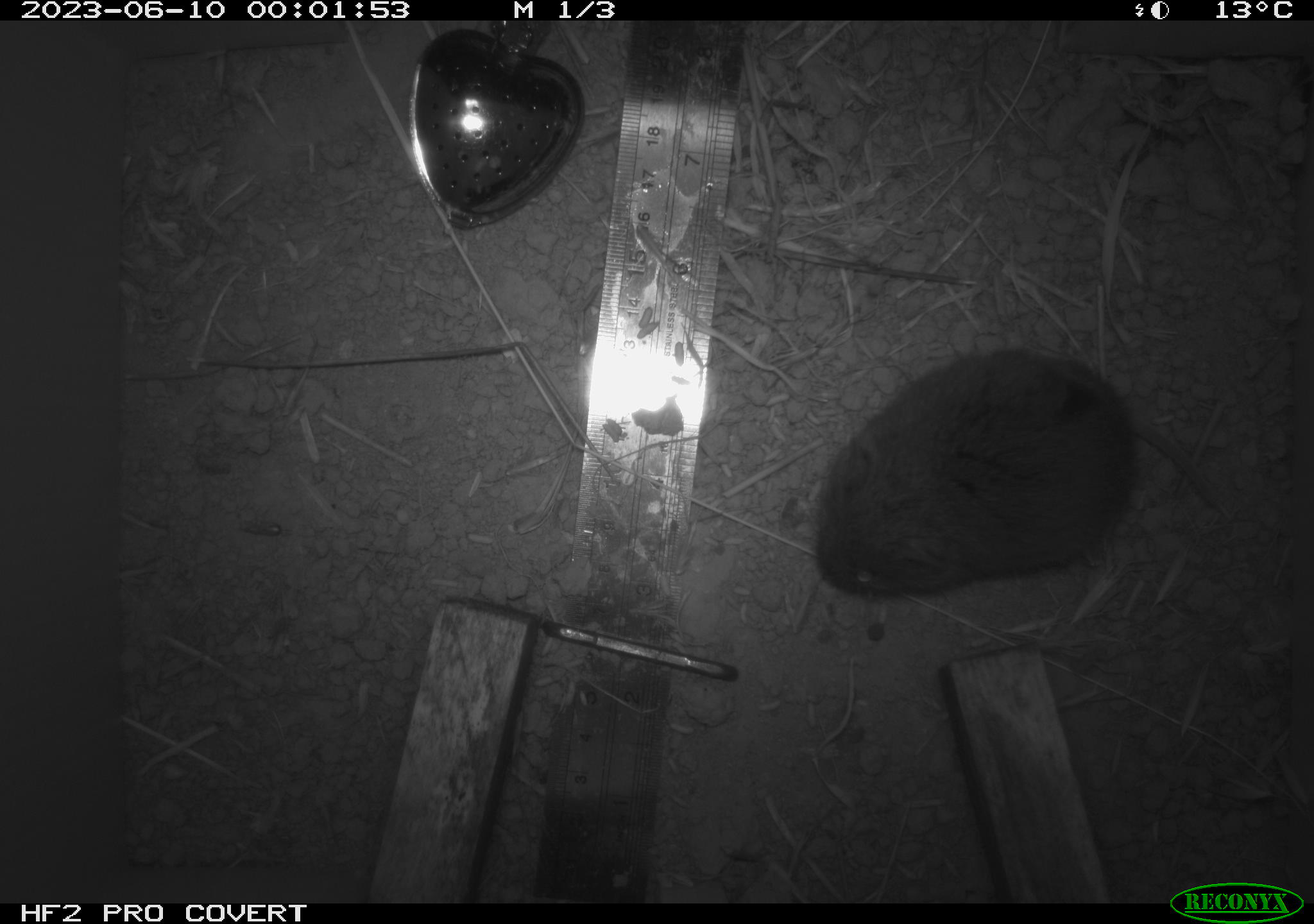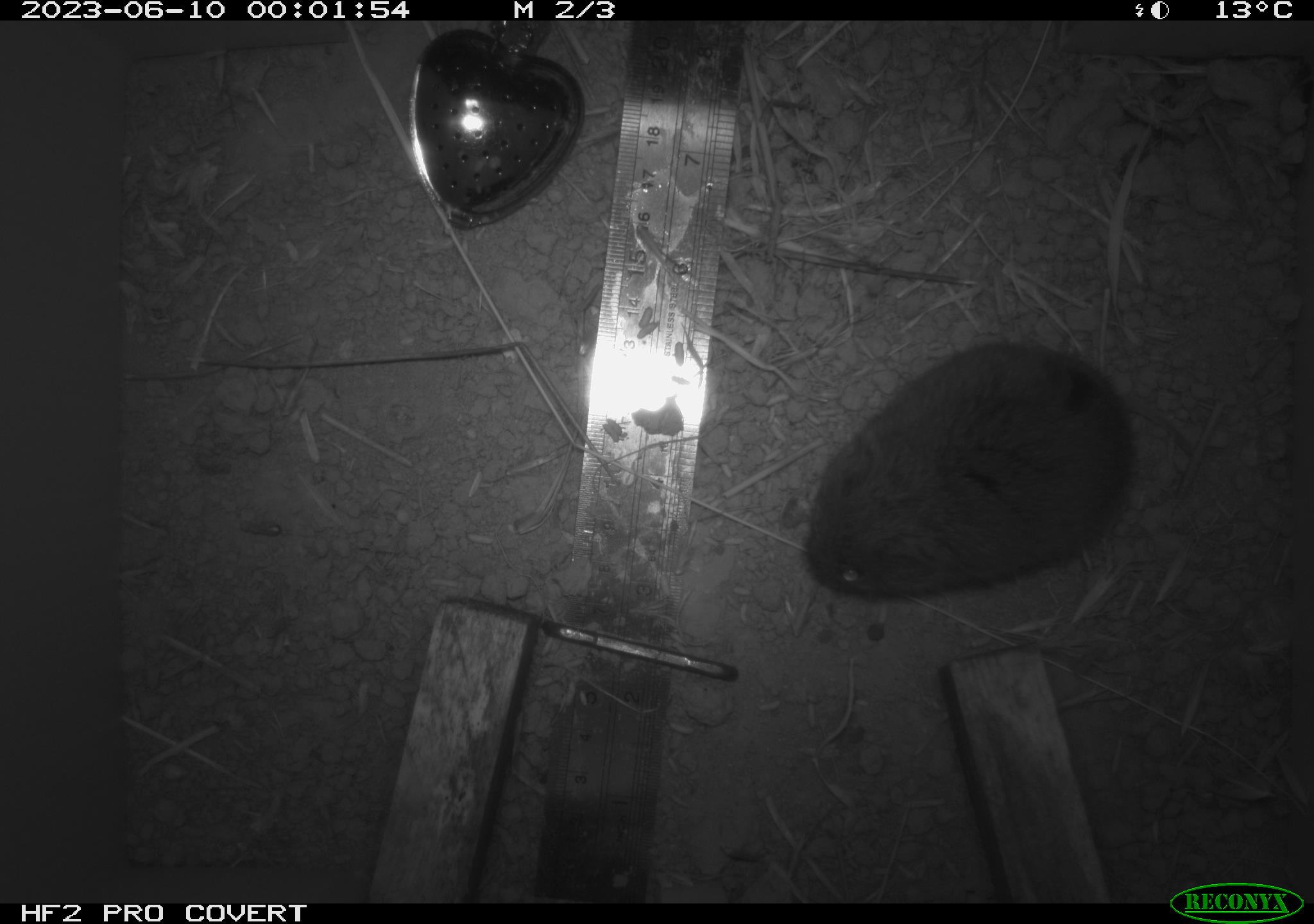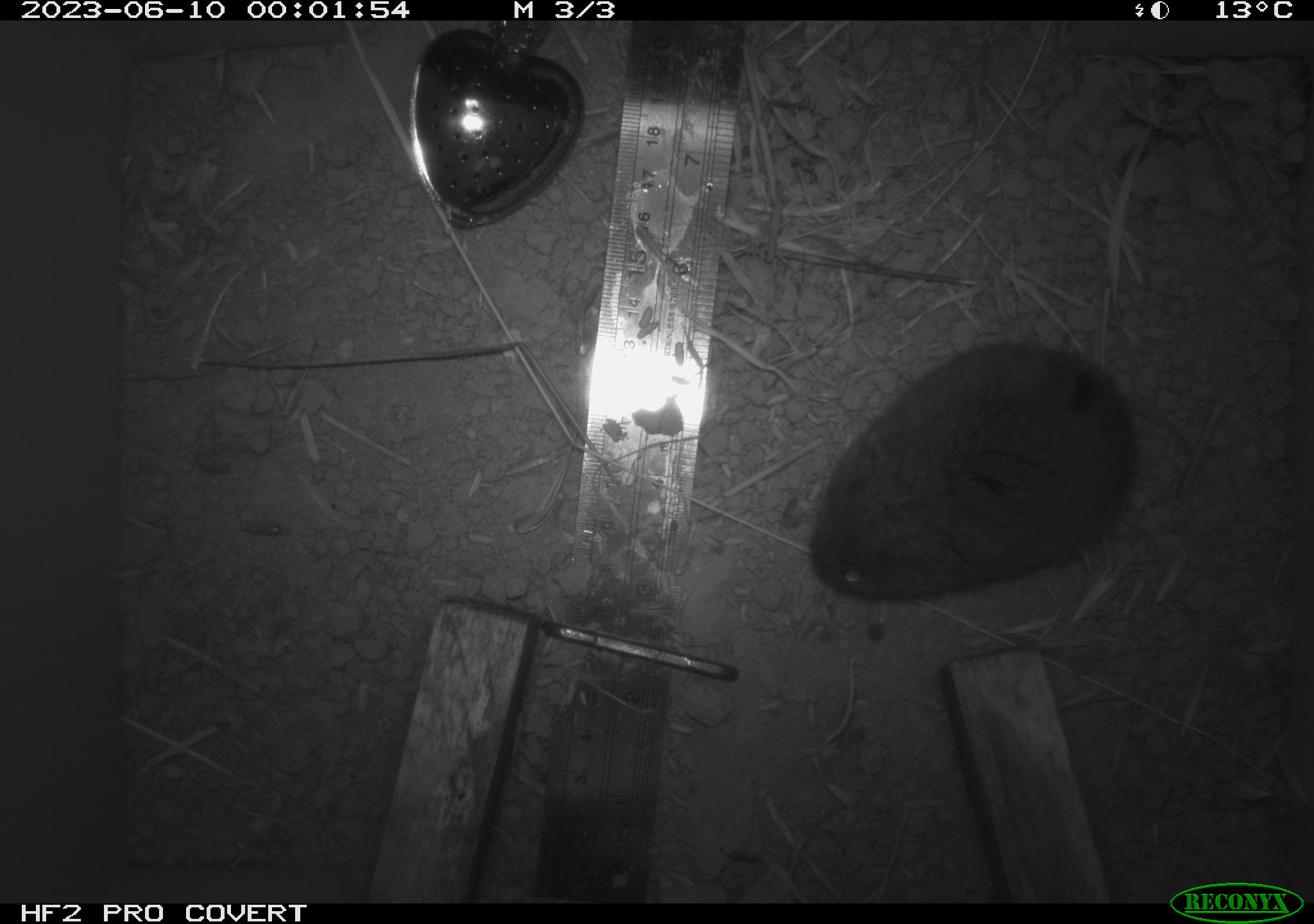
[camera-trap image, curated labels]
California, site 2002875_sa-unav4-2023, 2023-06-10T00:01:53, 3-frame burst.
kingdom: Animalia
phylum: Chordata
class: Mammalia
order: Rodentia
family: Cricetidae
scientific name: Arvicolinae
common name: voles, lemmings, and muskrats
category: arvicolinae subfamily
Arvicolinae subfamily (voles, lemmings, and muskrats) (Arvicolinae).